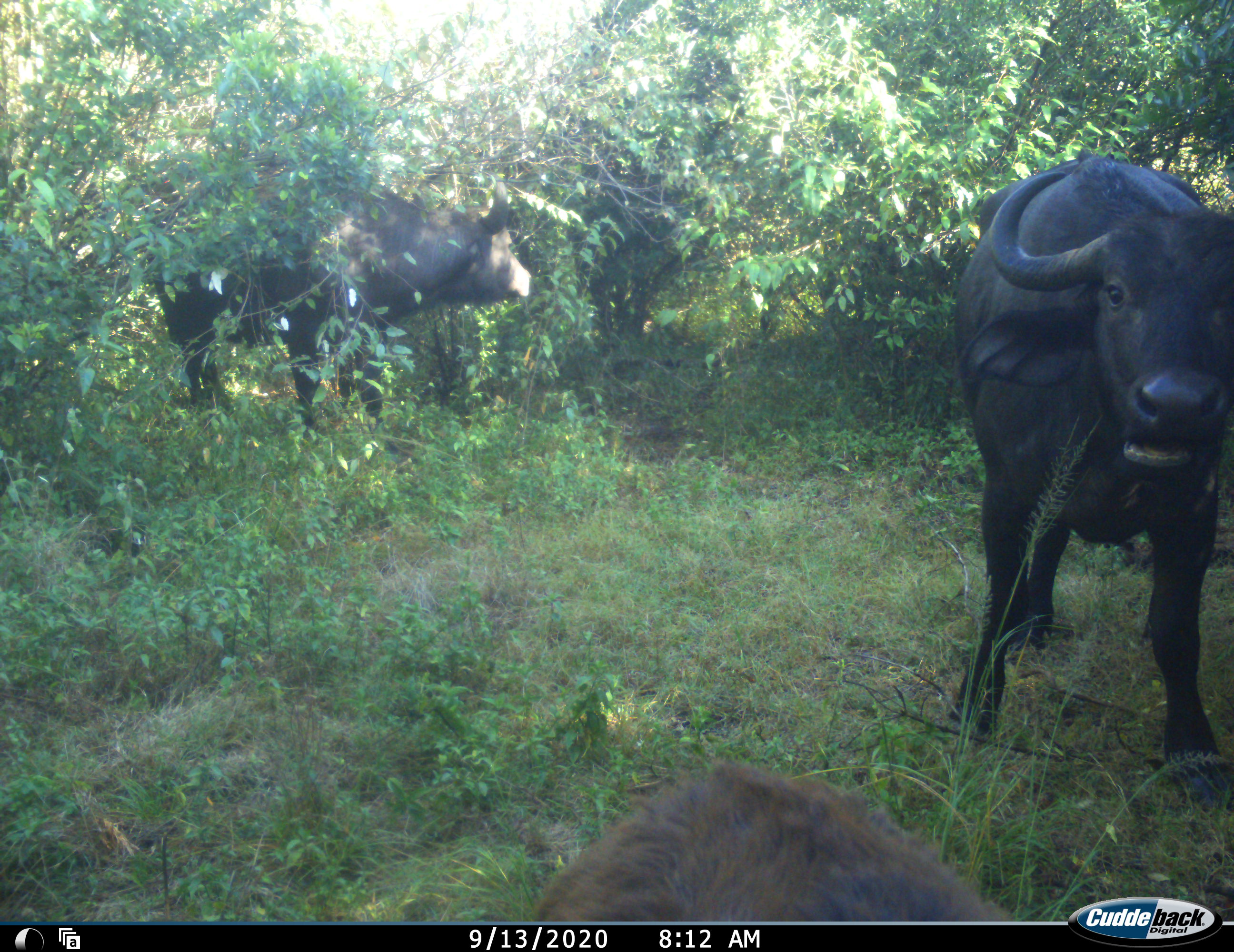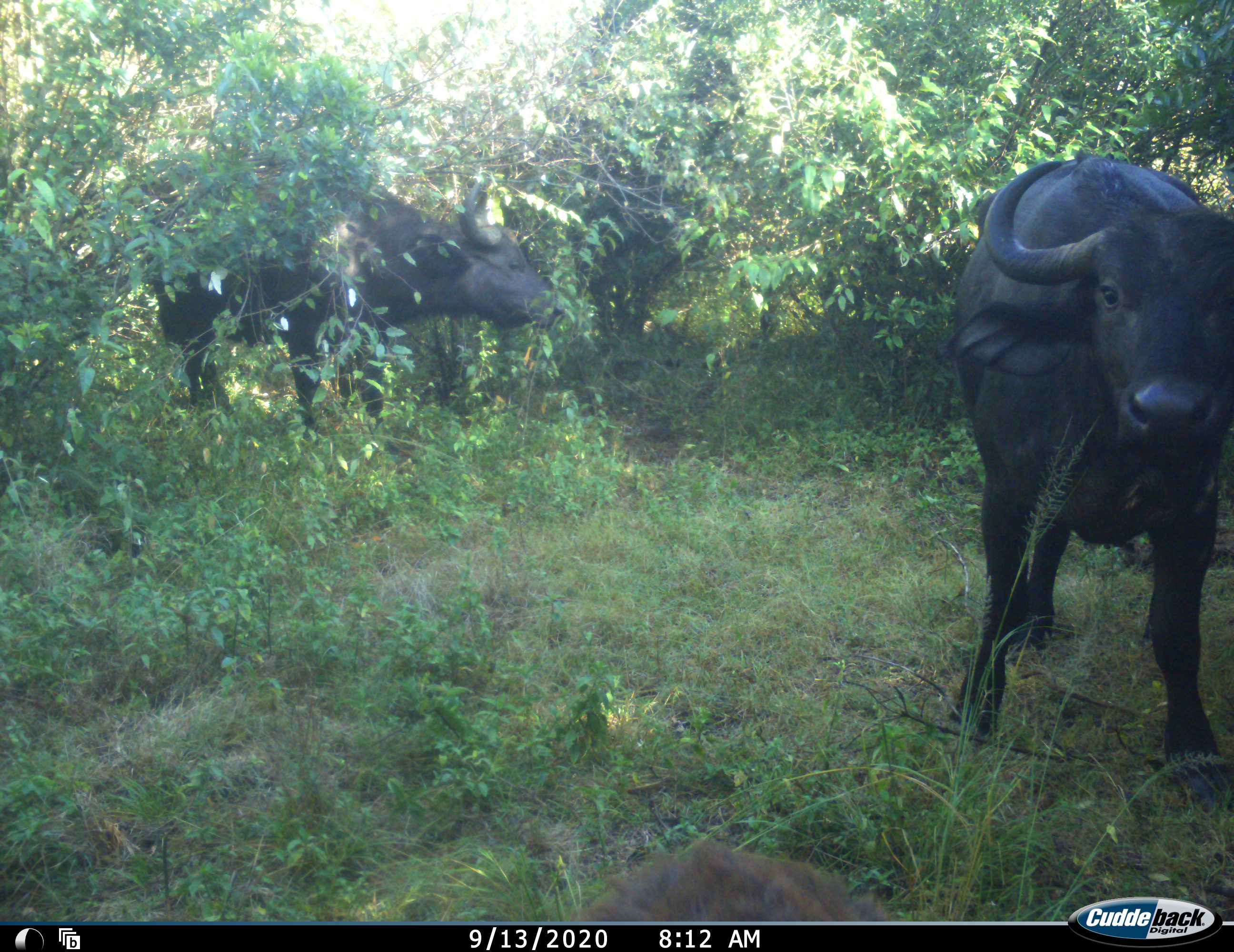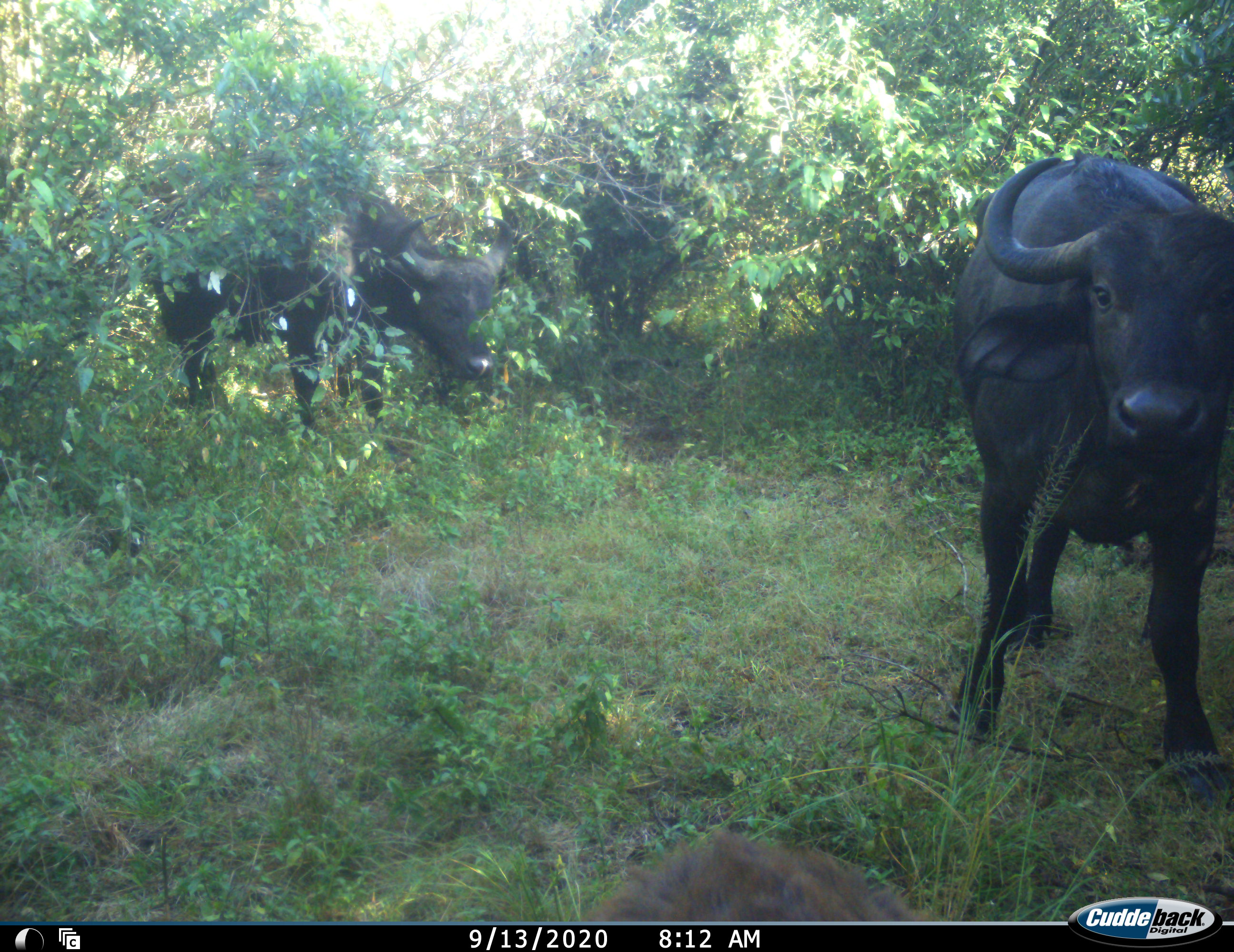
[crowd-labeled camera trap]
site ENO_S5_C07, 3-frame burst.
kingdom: Animalia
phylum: Chordata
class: Mammalia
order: Artiodactyla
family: Bovidae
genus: Syncerus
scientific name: Syncerus caffer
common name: african buffalo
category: buffalo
Buffalo (african buffalo) (Syncerus caffer), count 3. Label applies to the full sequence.